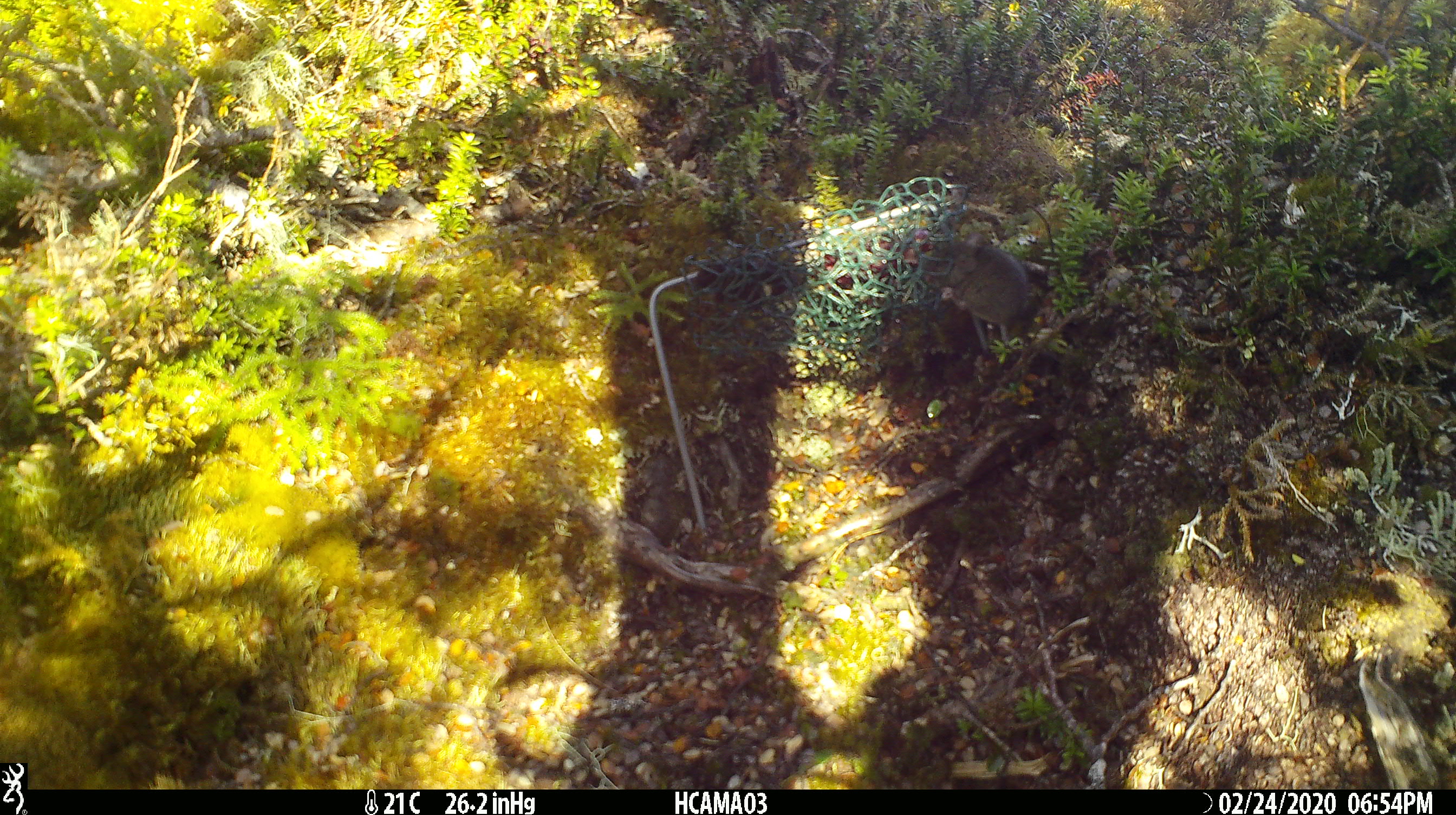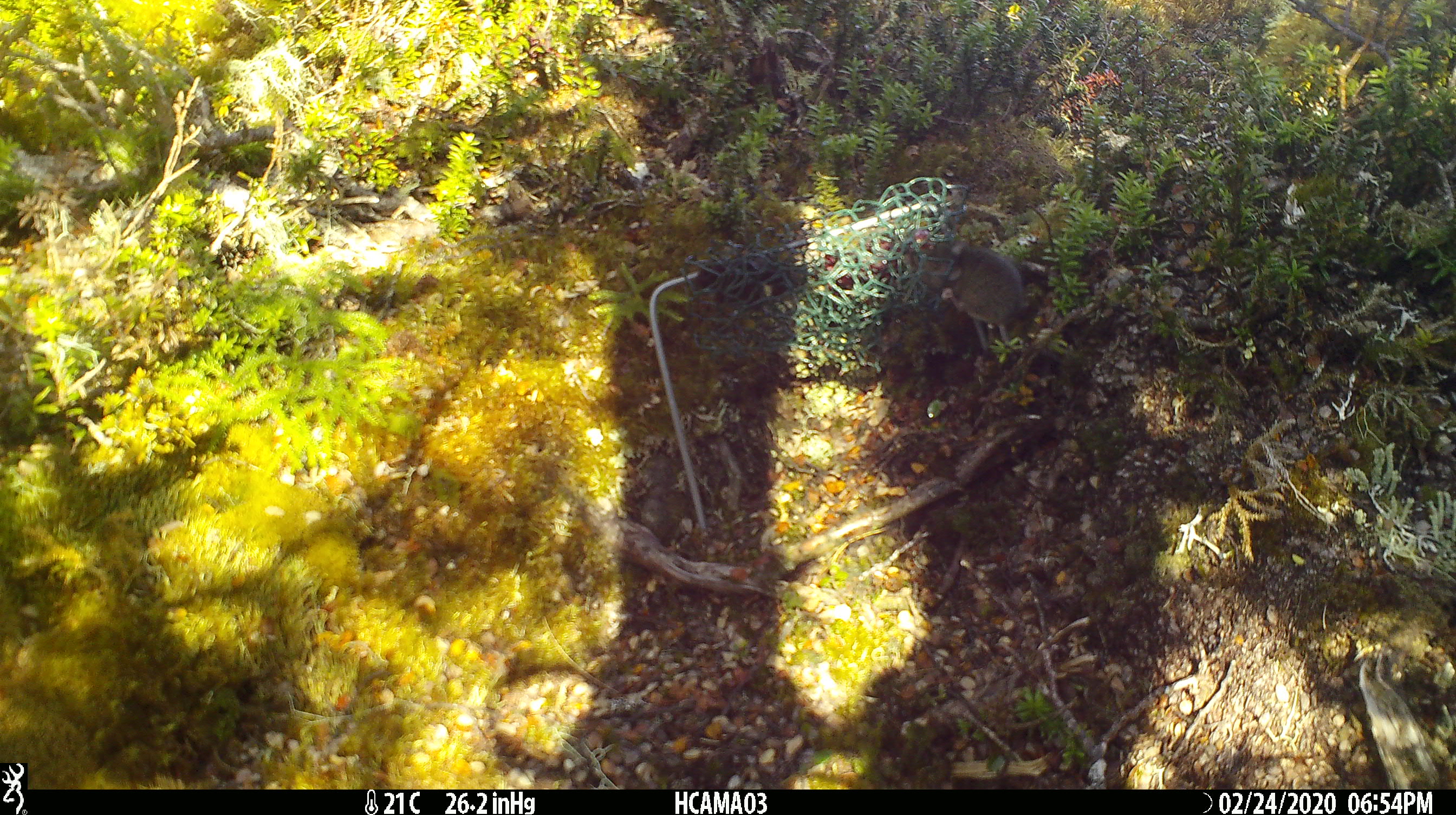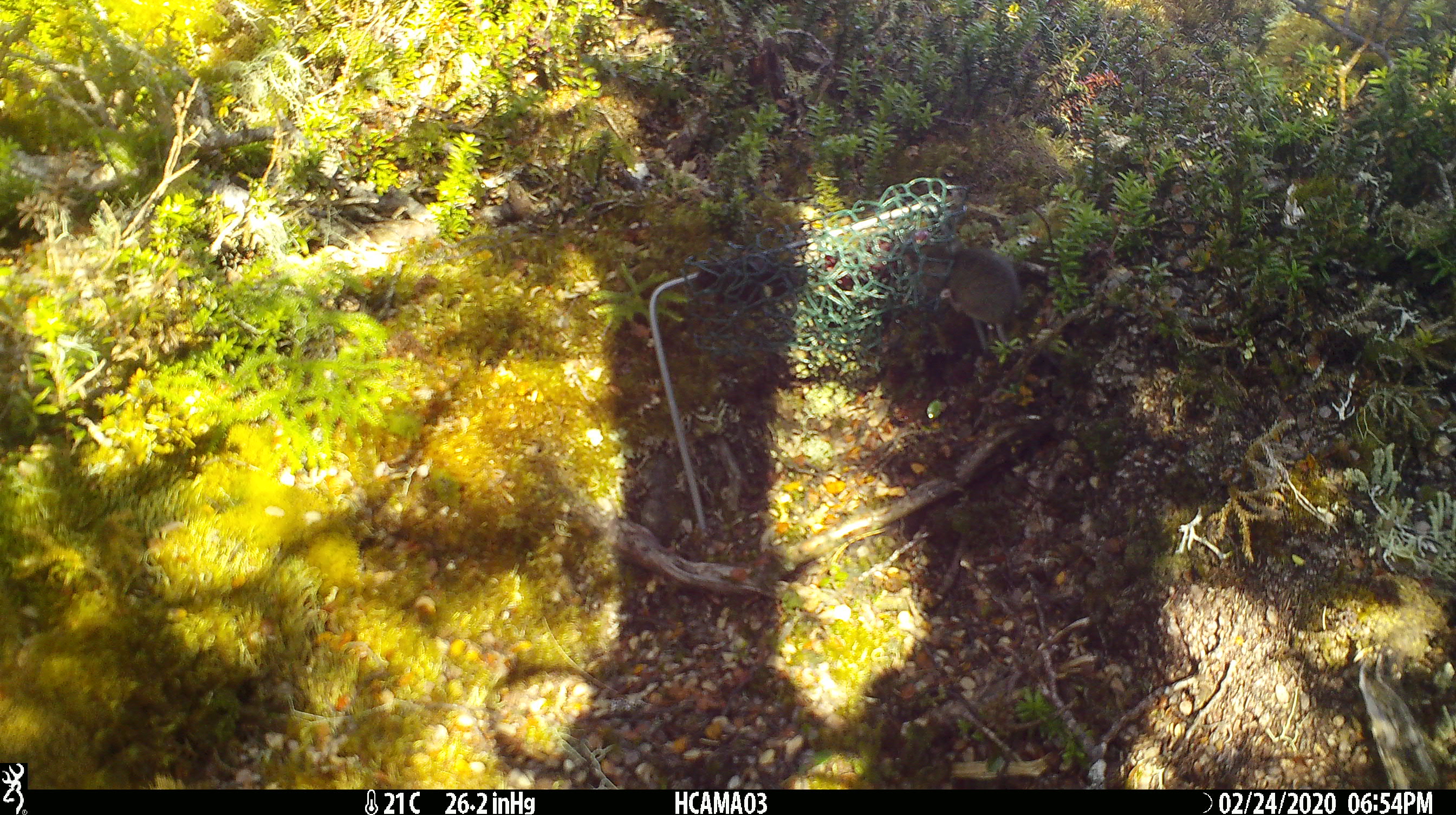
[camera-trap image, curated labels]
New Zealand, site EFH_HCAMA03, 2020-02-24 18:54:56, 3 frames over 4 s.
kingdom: Animalia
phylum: Chordata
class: Mammalia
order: Rodentia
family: Muridae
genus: Mus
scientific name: Mus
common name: mouse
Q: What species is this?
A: Mouse (Mus).